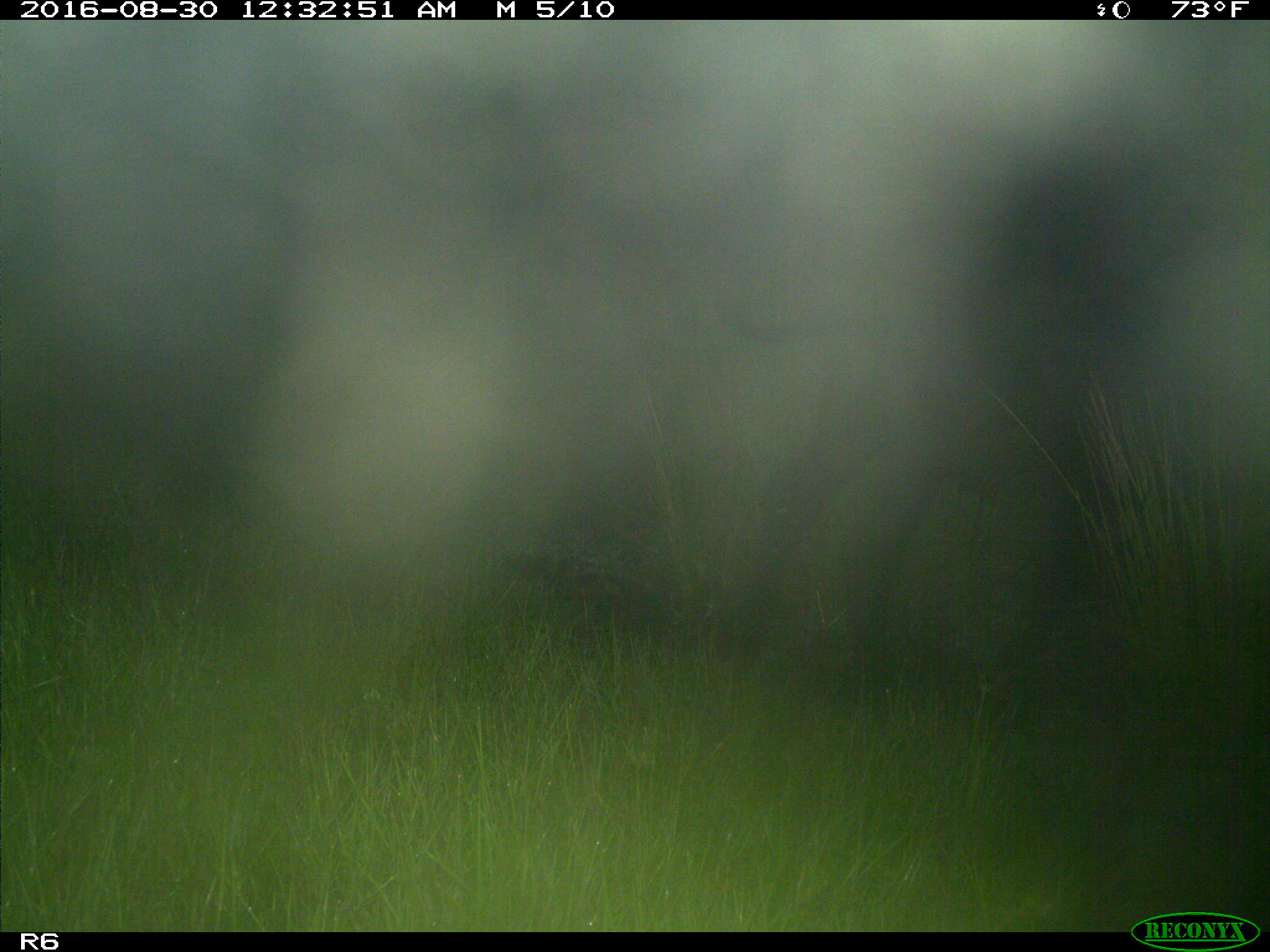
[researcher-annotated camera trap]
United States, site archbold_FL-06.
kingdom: Animalia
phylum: Chordata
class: Mammalia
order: Artiodactyla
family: Bovidae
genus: Bos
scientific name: Bos taurus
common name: domestic cow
Bos taurus (domestic cow).